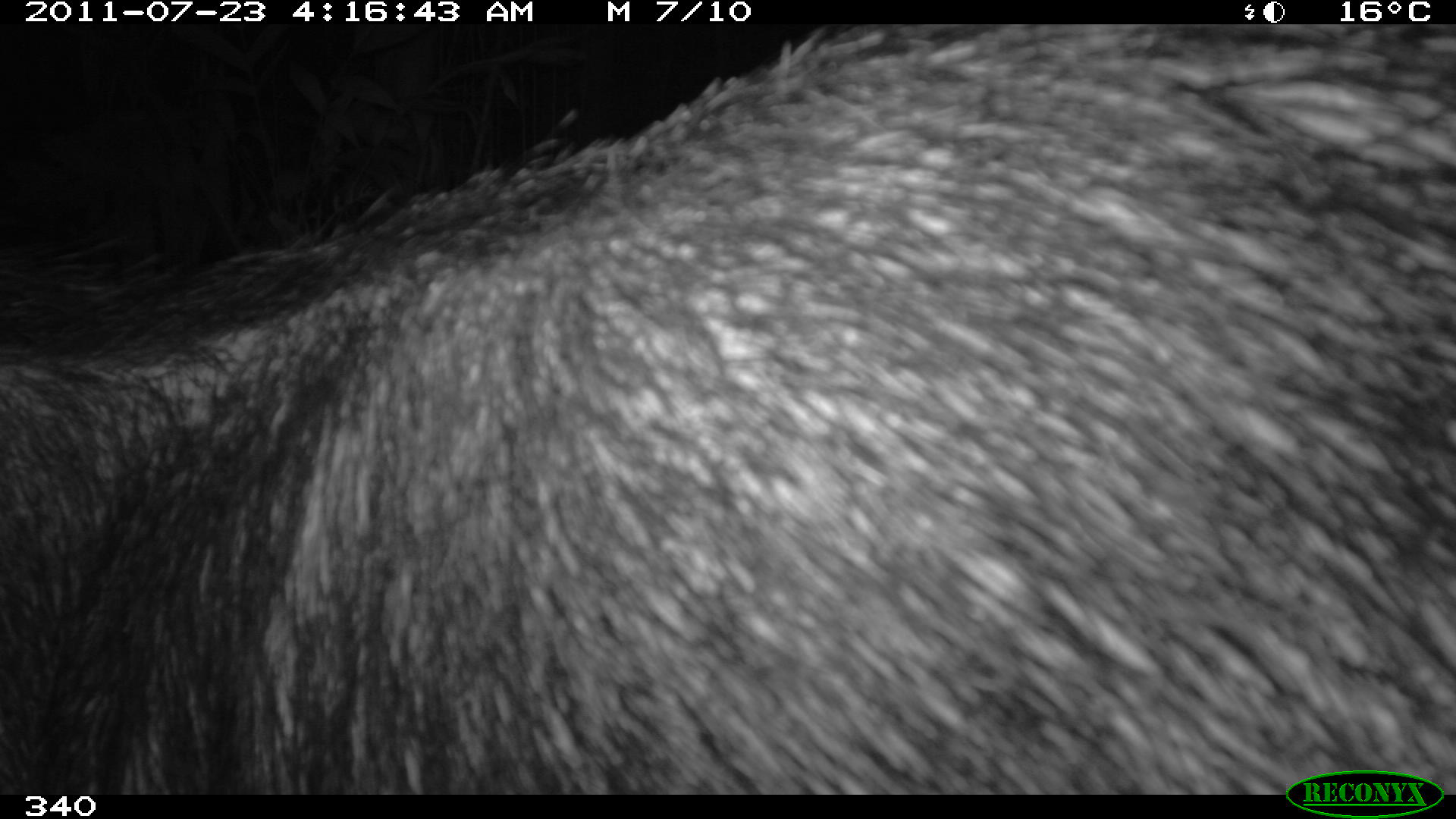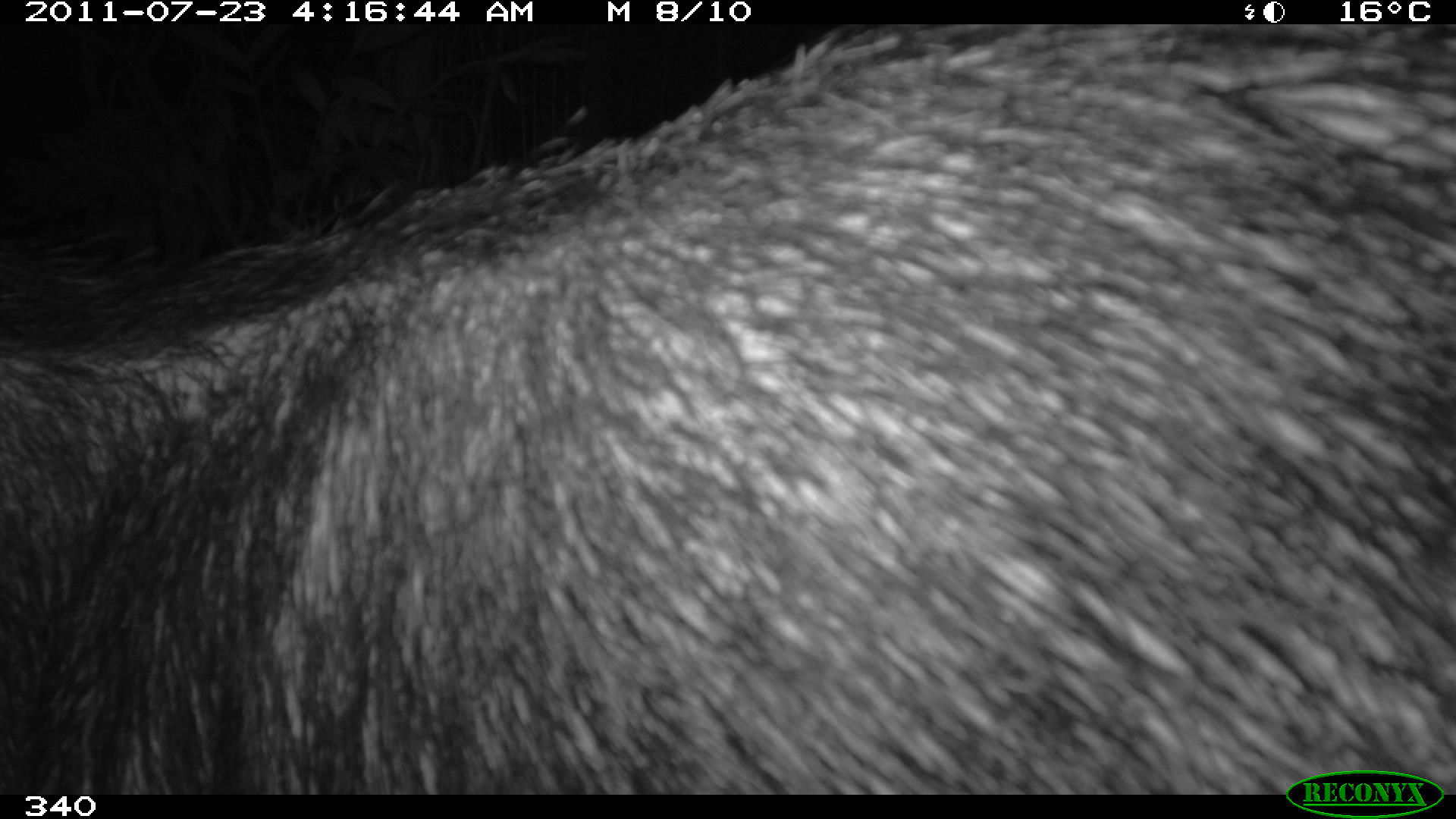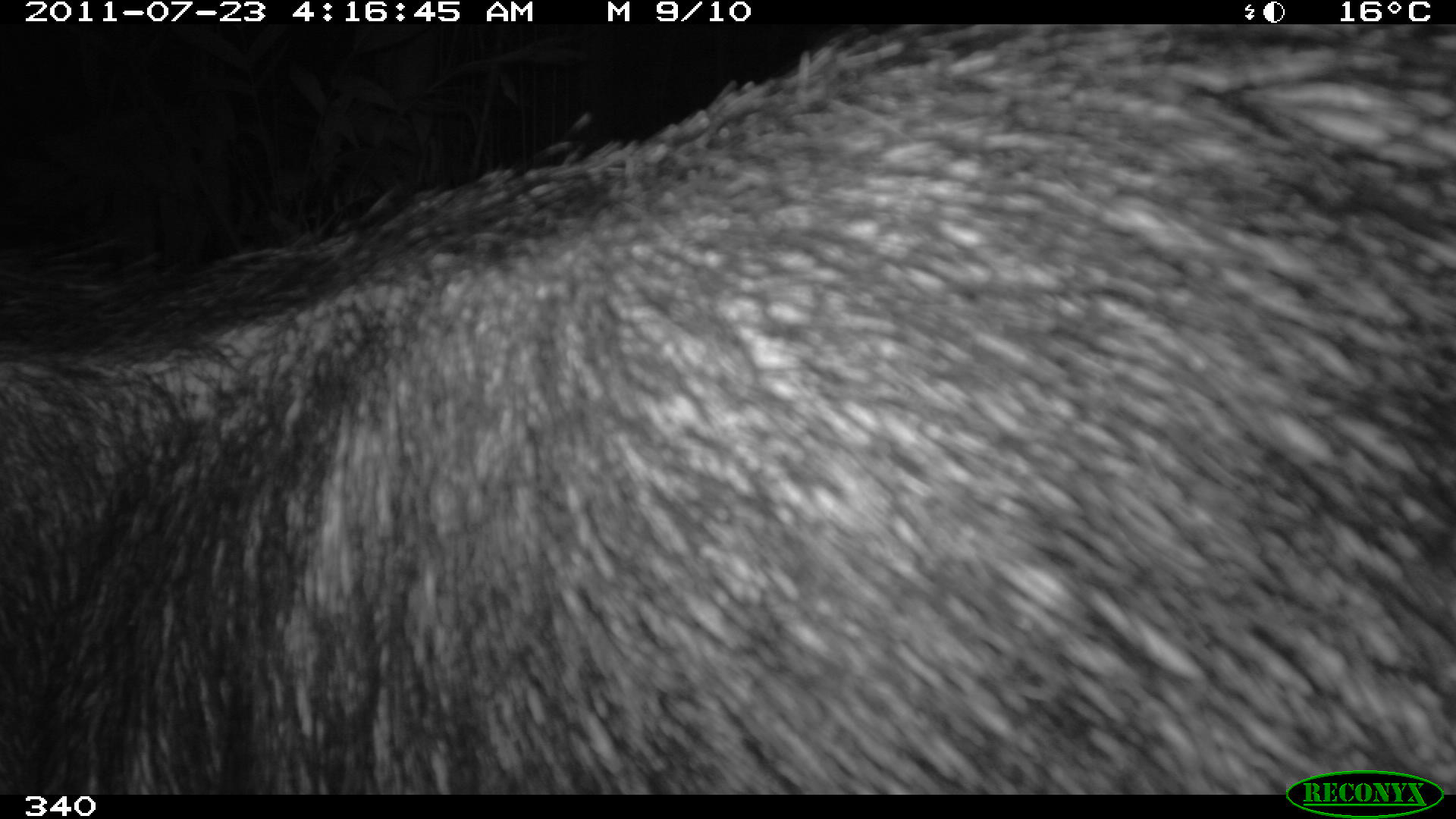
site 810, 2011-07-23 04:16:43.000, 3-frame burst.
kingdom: Animalia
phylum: Chordata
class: Mammalia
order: Artiodactyla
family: Tayassuidae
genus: Tayassu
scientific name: Tayassu pecari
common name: white-lipped peccary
Tayassu pecari (white-lipped peccary).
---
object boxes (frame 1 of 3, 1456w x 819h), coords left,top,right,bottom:
tayassu pecari: 0,24,1456,795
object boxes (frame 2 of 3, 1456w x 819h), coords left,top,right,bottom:
tayassu pecari: 0,23,1455,794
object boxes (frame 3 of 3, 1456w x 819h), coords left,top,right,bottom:
tayassu pecari: 1,21,1455,794